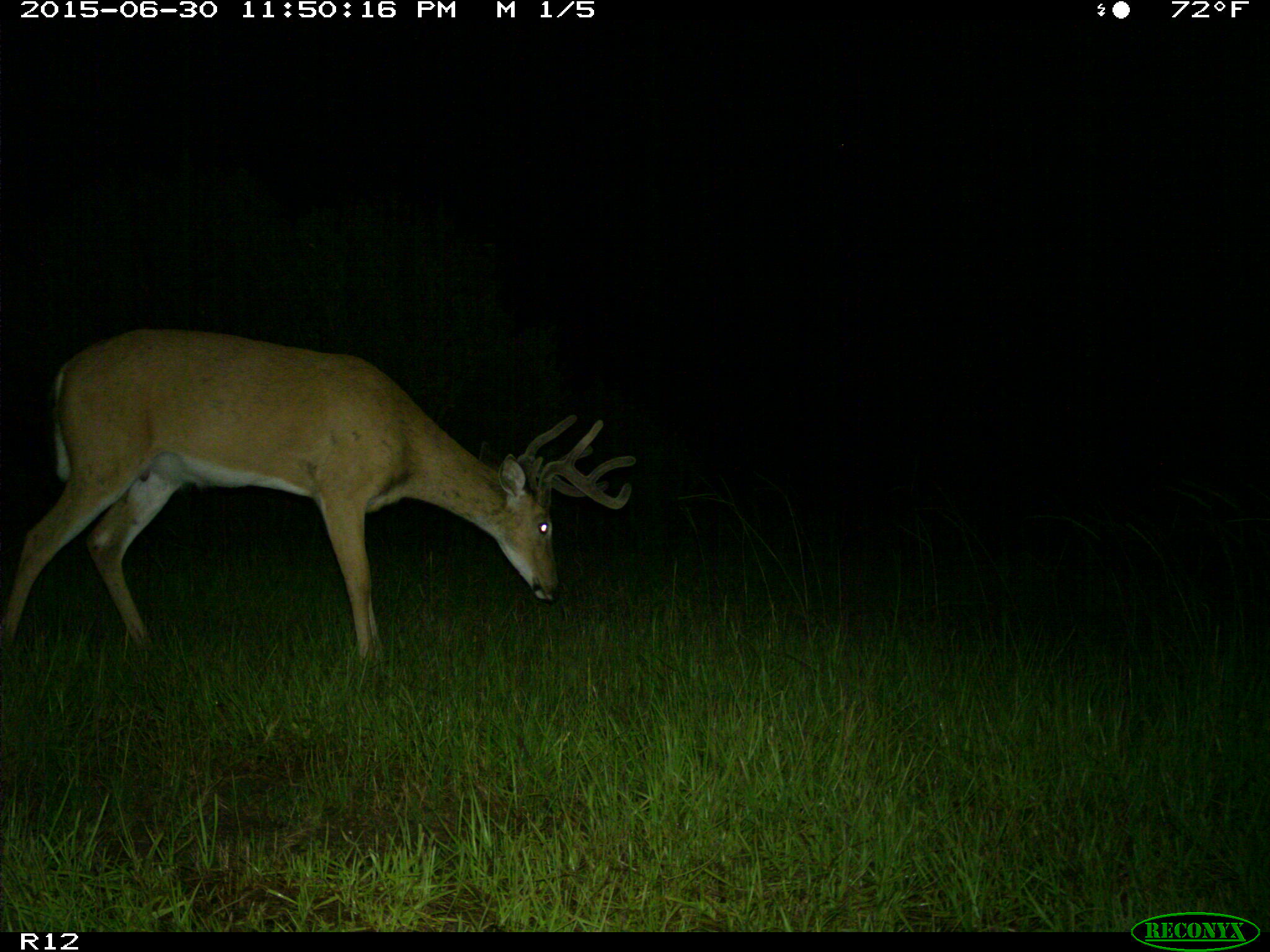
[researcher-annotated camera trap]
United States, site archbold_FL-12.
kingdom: Animalia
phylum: Chordata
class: Mammalia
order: Artiodactyla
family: Cervidae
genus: Odocoileus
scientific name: Odocoileus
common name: deer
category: unidentified deer